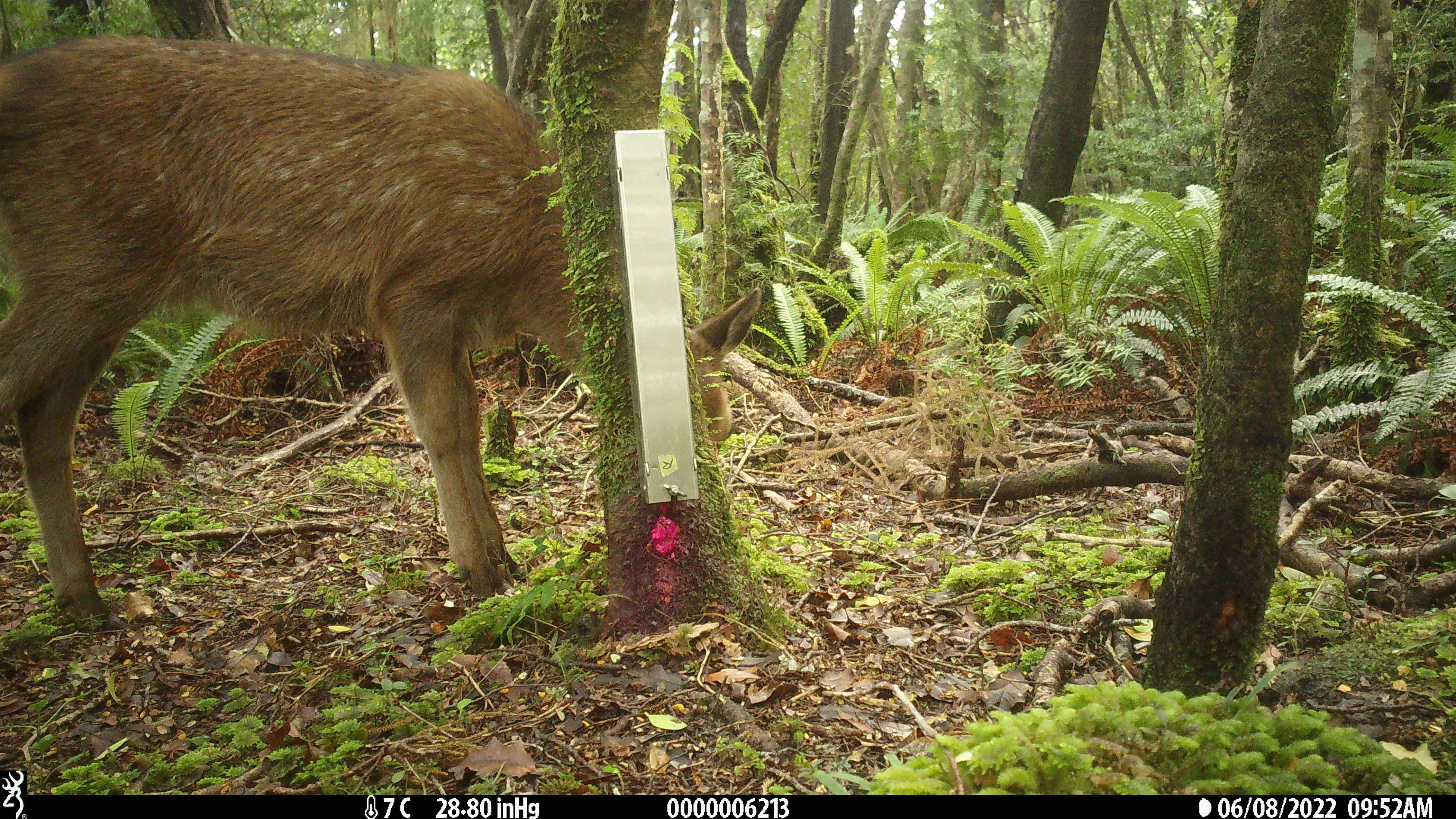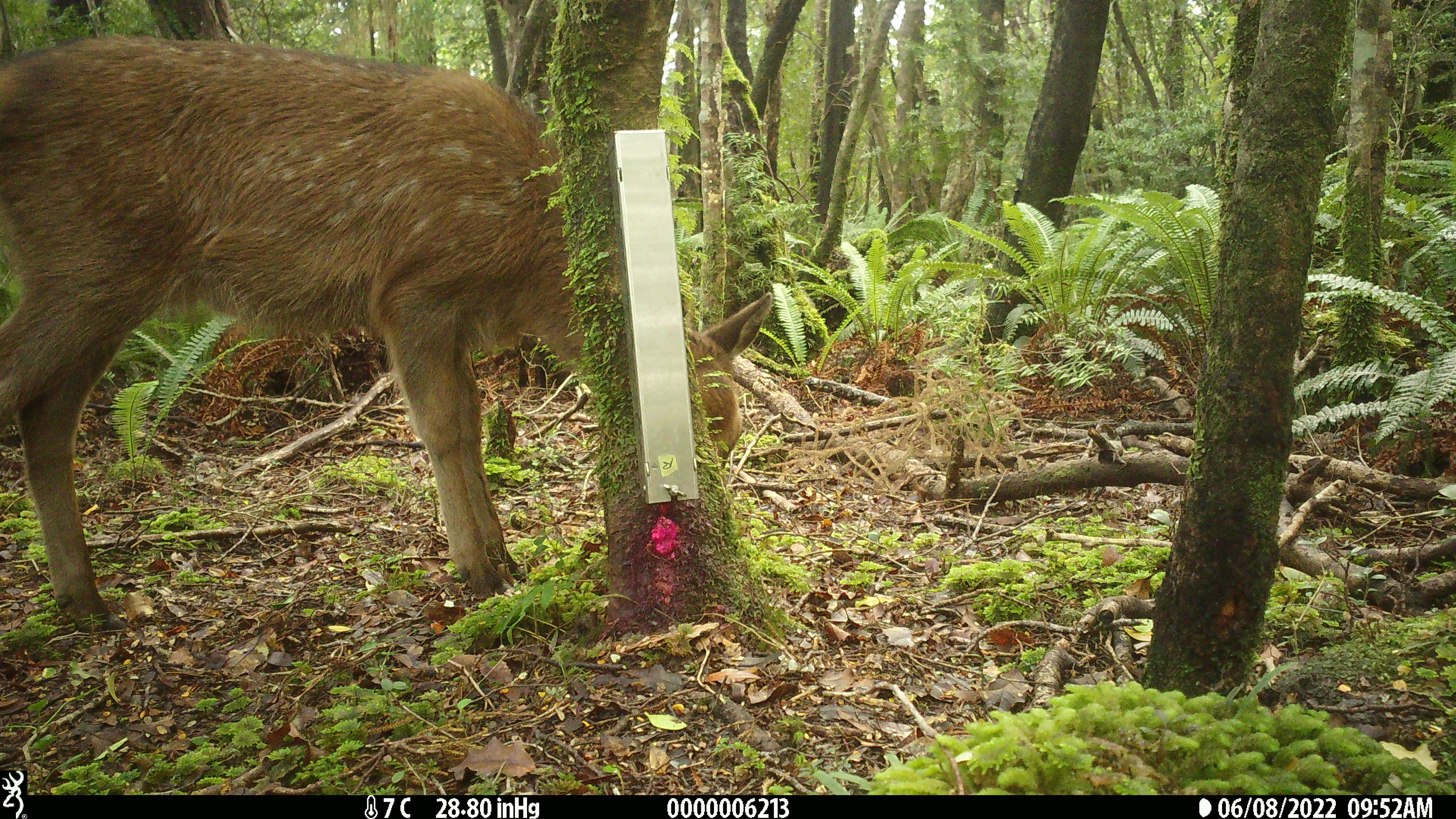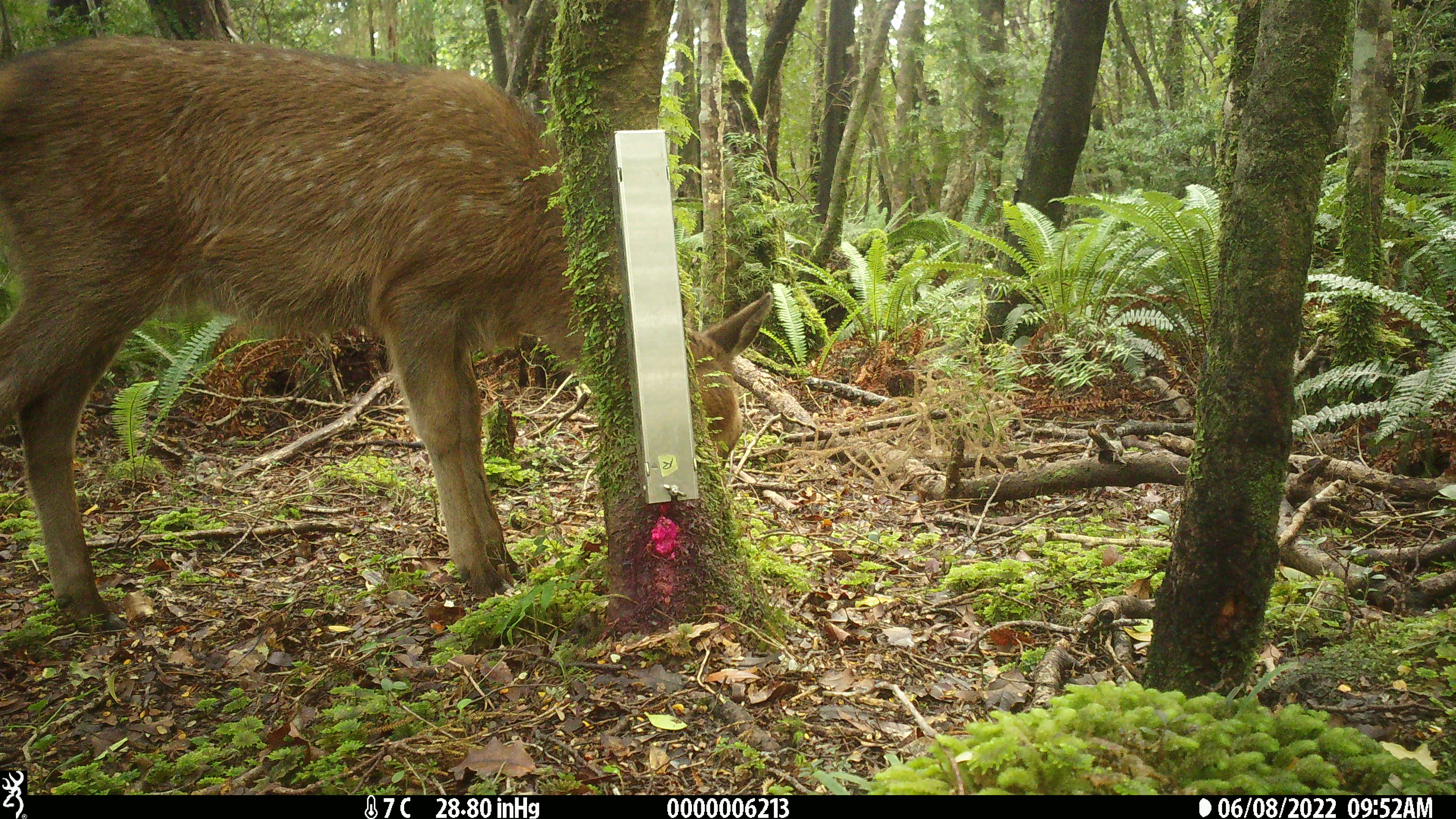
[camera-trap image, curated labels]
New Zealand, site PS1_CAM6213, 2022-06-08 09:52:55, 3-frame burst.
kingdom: Animalia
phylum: Chordata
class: Mammalia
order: Artiodactyla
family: Cervidae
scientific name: Cervidae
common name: deer